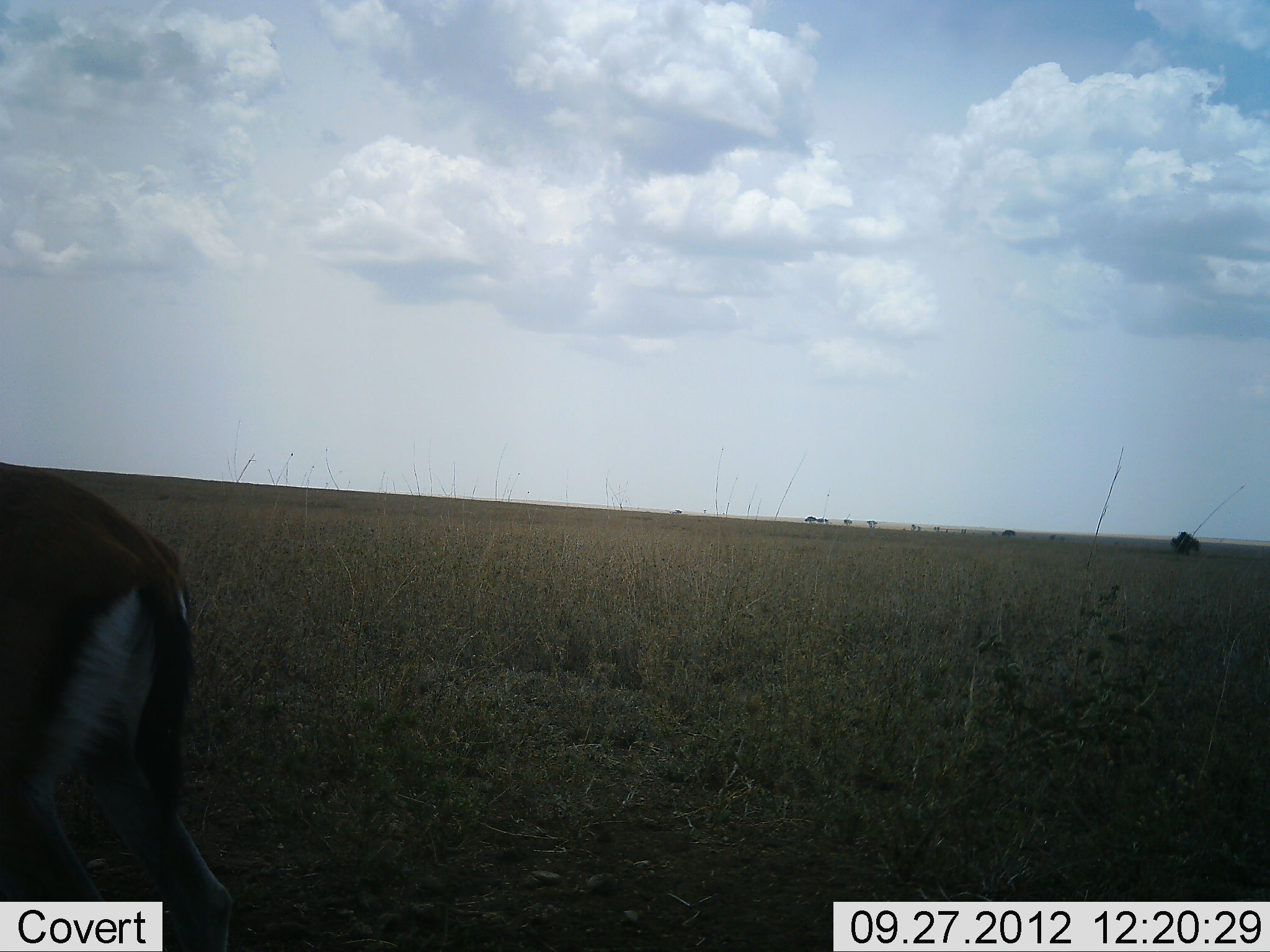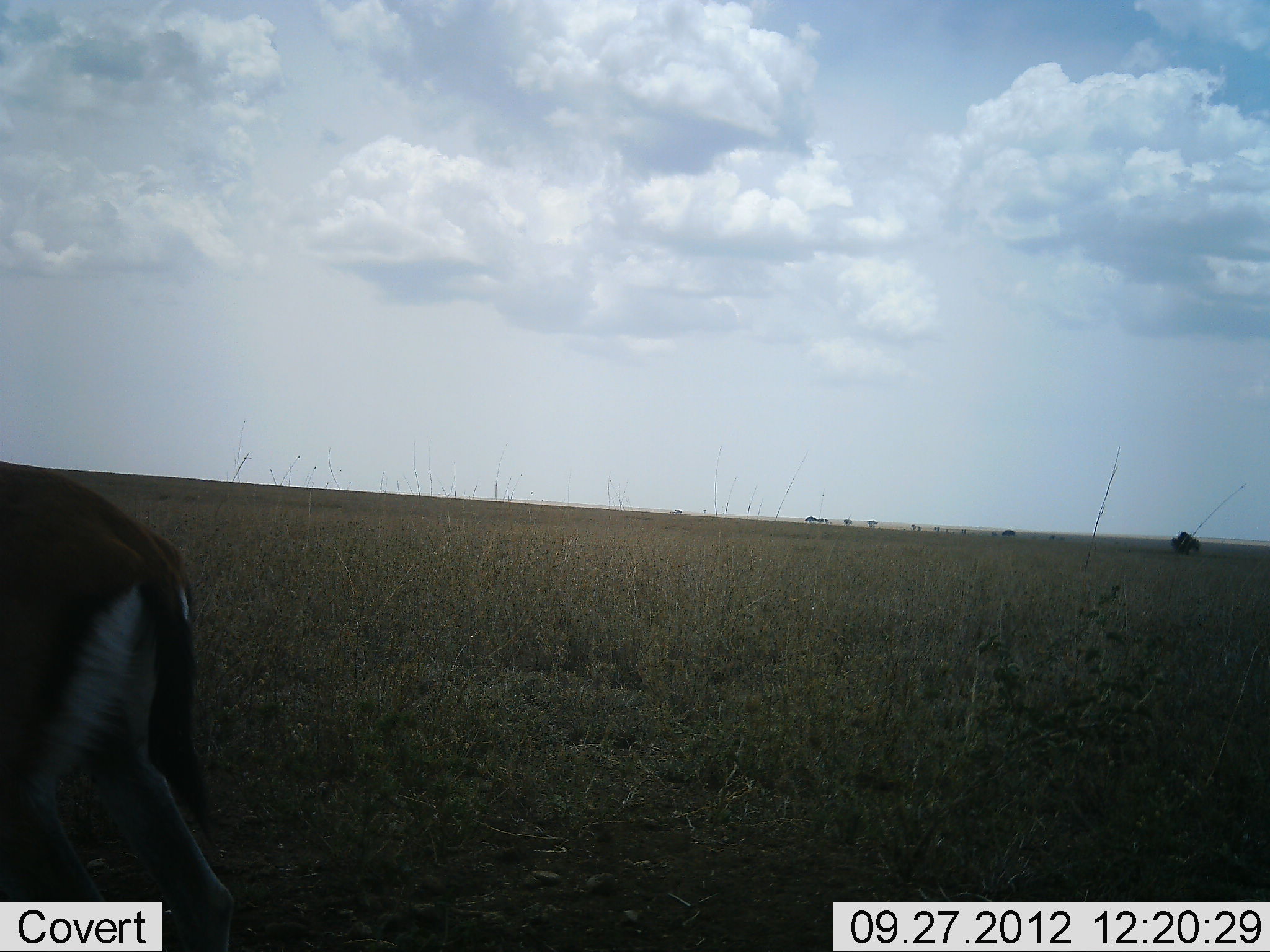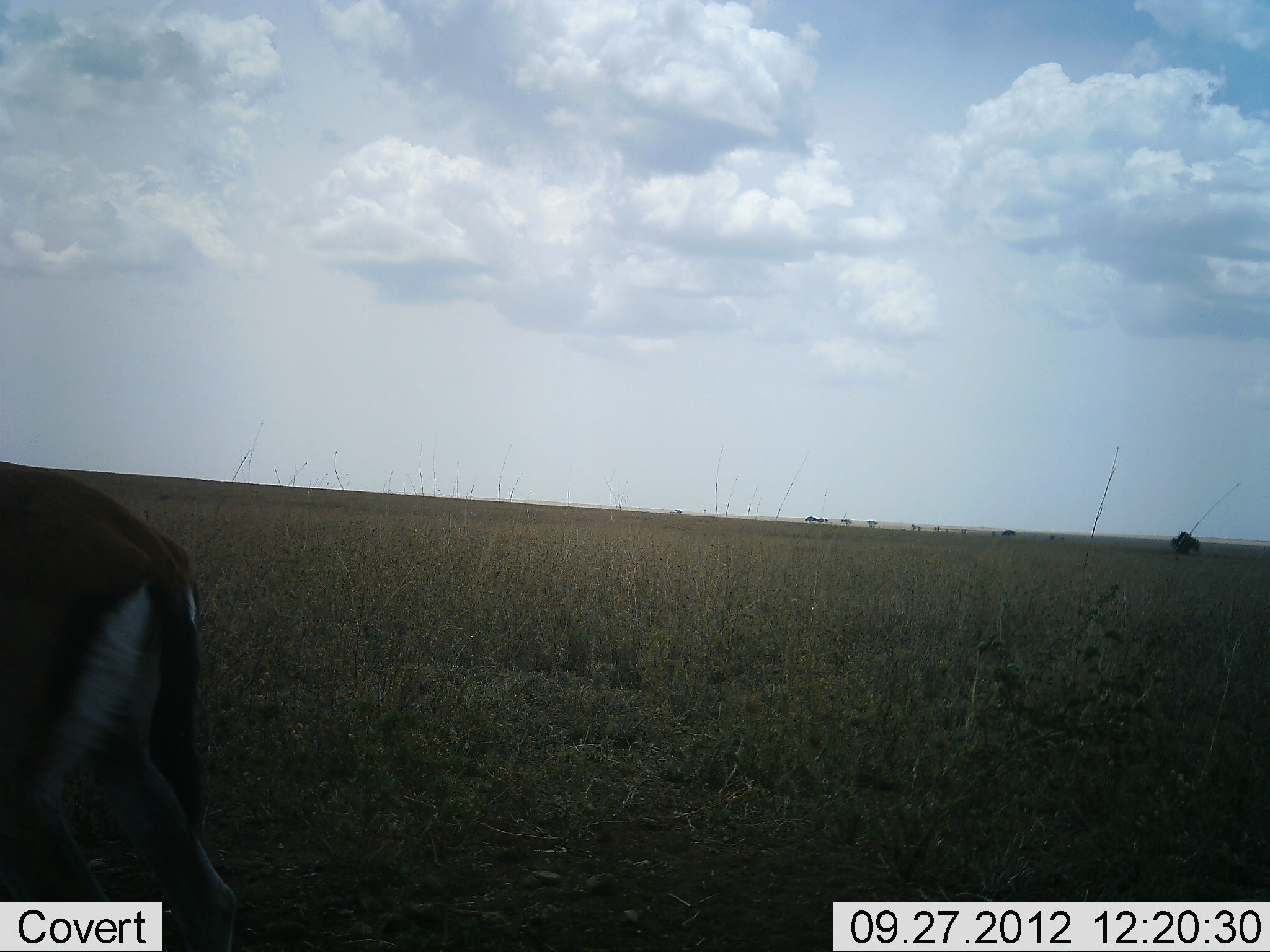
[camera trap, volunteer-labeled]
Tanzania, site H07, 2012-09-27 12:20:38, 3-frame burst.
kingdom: Animalia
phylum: Chordata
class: Mammalia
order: Artiodactyla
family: Bovidae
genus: Eudorcas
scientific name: Eudorcas thomsonii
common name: thomson's gazelle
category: gazellethomsons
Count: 1.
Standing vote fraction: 90%.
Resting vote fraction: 0%.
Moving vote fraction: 10%.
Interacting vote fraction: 0%.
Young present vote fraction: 0%.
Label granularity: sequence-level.